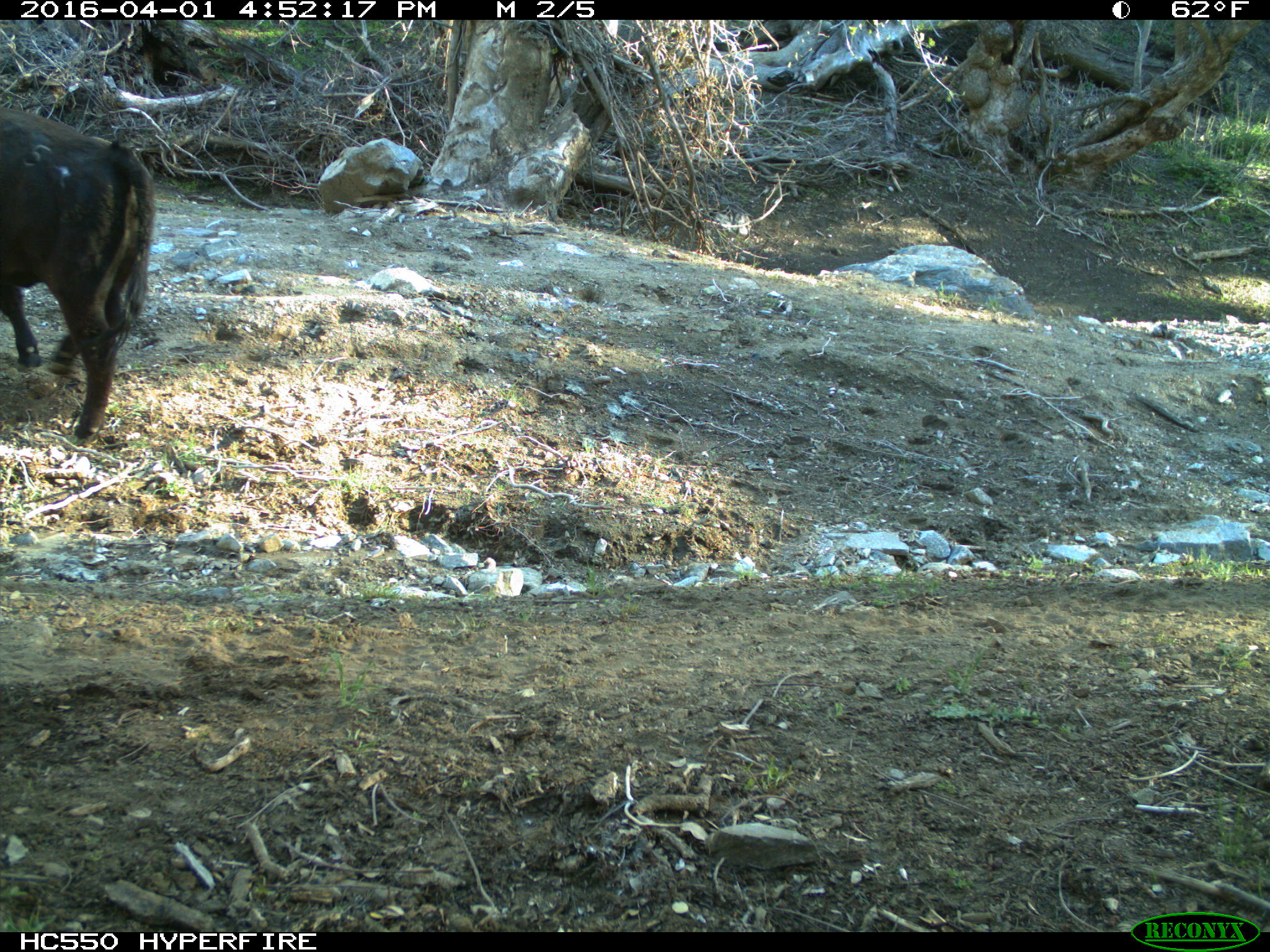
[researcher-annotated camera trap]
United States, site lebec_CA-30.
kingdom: Animalia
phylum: Chordata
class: Mammalia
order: Artiodactyla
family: Bovidae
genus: Bos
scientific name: Bos taurus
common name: domestic cow